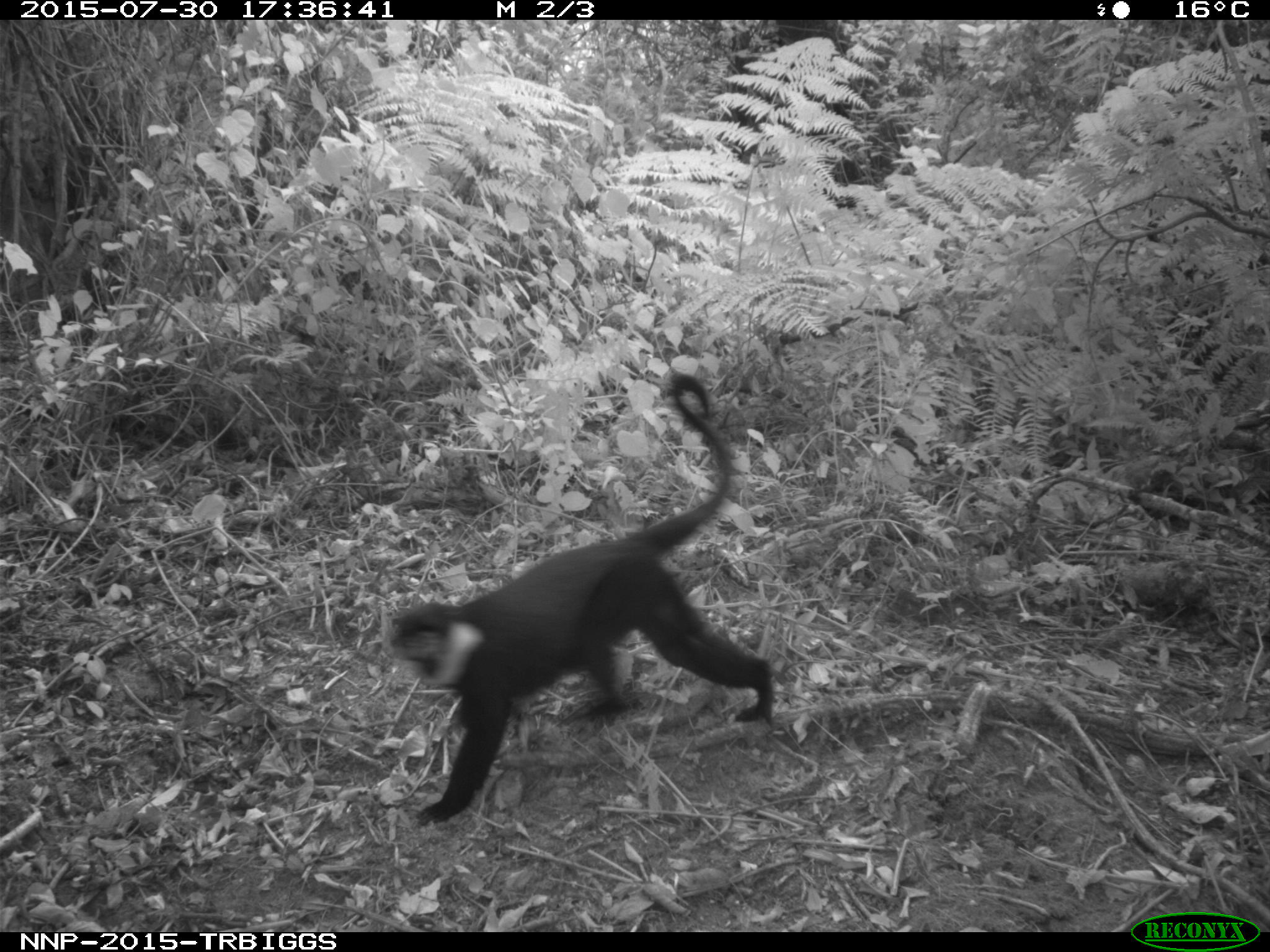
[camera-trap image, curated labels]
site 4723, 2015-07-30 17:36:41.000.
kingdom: Animalia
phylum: Chordata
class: Mammalia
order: Primates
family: Cercopithecidae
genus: Allochrocebus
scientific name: Allochrocebus lhoesti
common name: l'hoest's monkey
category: cercopithecus lhoesti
Cercopithecus lhoesti (l'hoest's monkey) (Allochrocebus lhoesti), count 1.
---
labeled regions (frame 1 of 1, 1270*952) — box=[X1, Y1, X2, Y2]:
cercopithecus lhoesti: box=[382, 364, 776, 830]